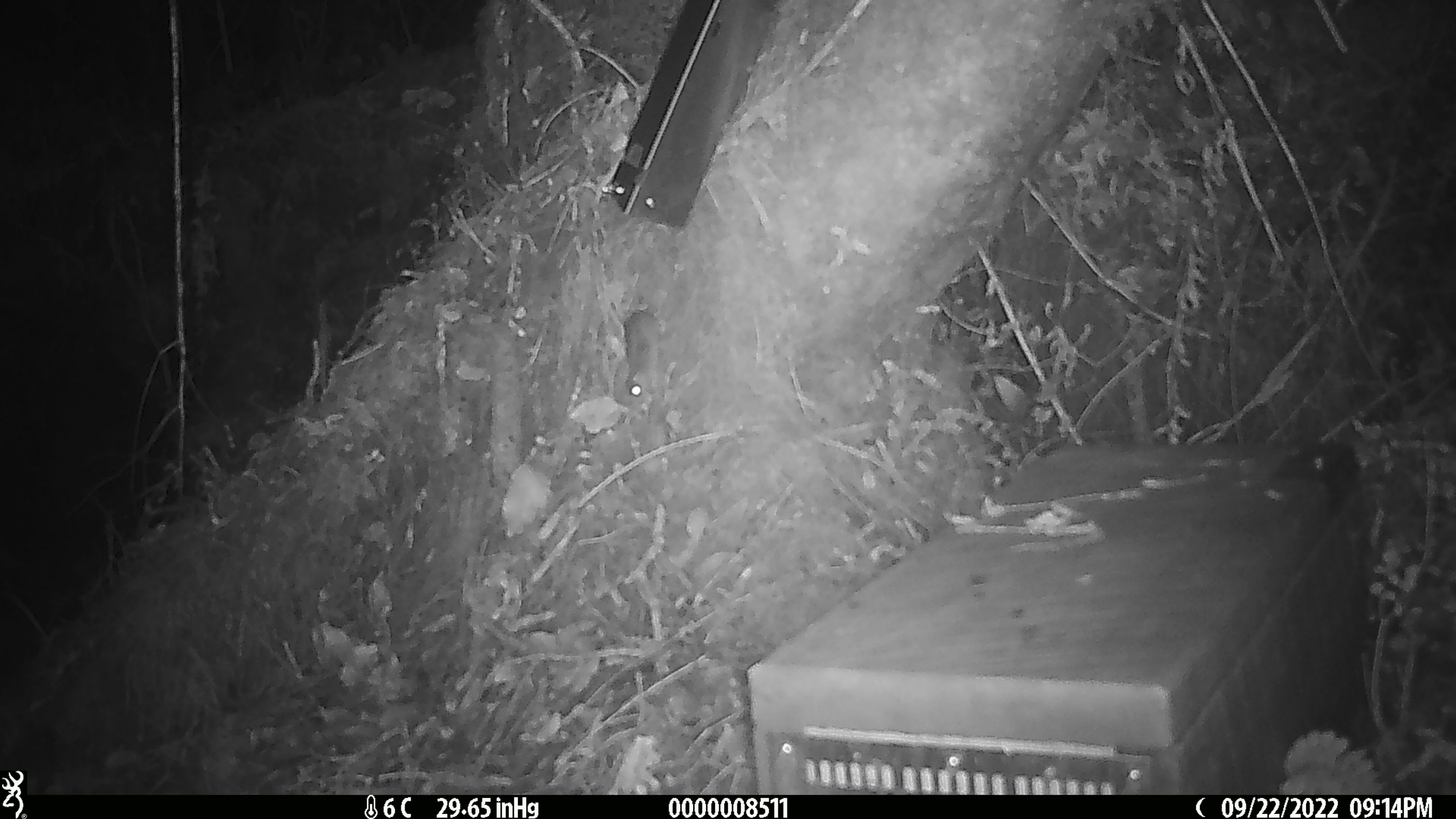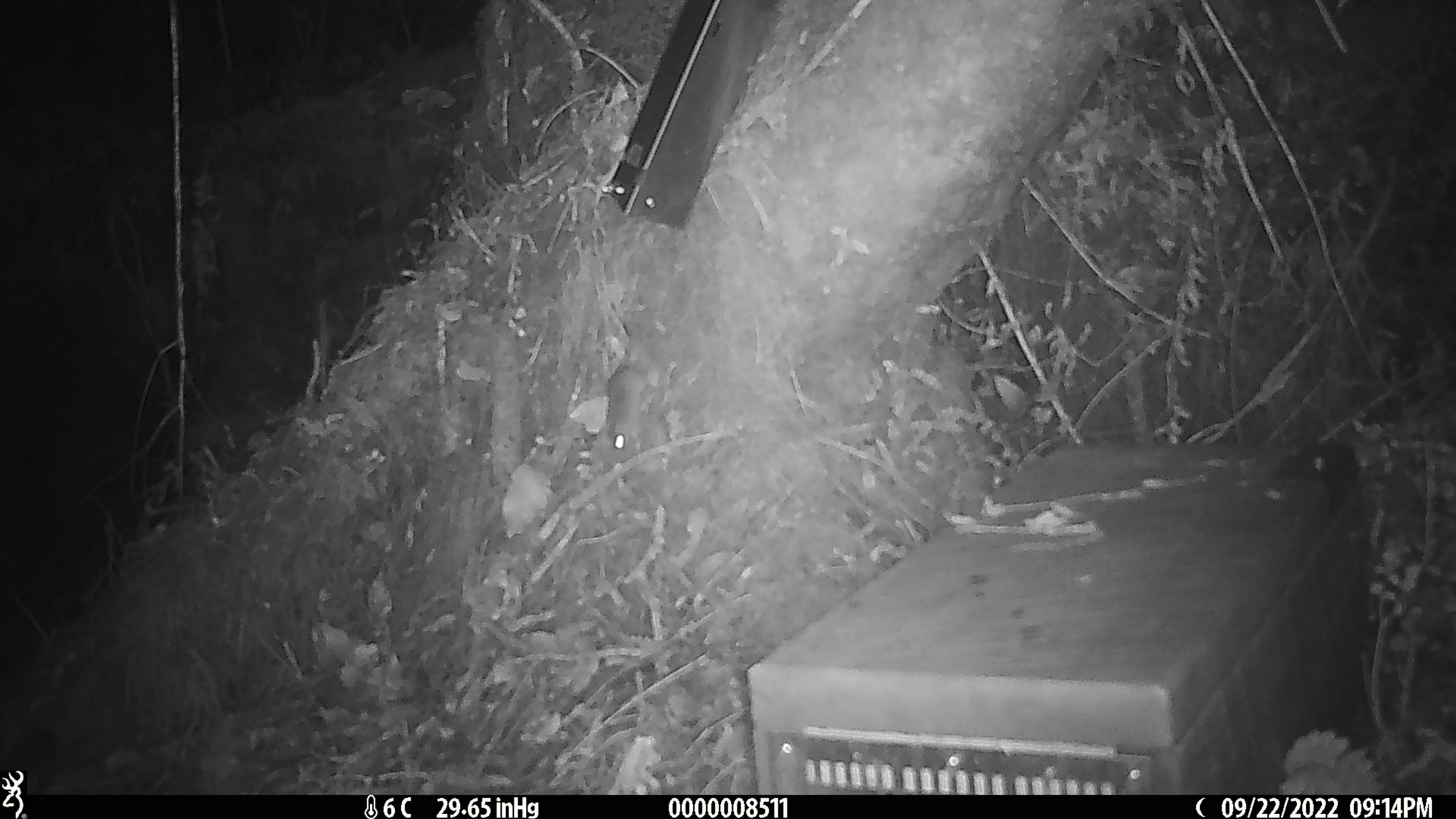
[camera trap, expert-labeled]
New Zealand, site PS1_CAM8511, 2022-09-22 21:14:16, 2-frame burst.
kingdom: Animalia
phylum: Chordata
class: Mammalia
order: Rodentia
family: Muridae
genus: Mus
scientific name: Mus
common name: mouse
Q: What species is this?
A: Mouse (Mus).